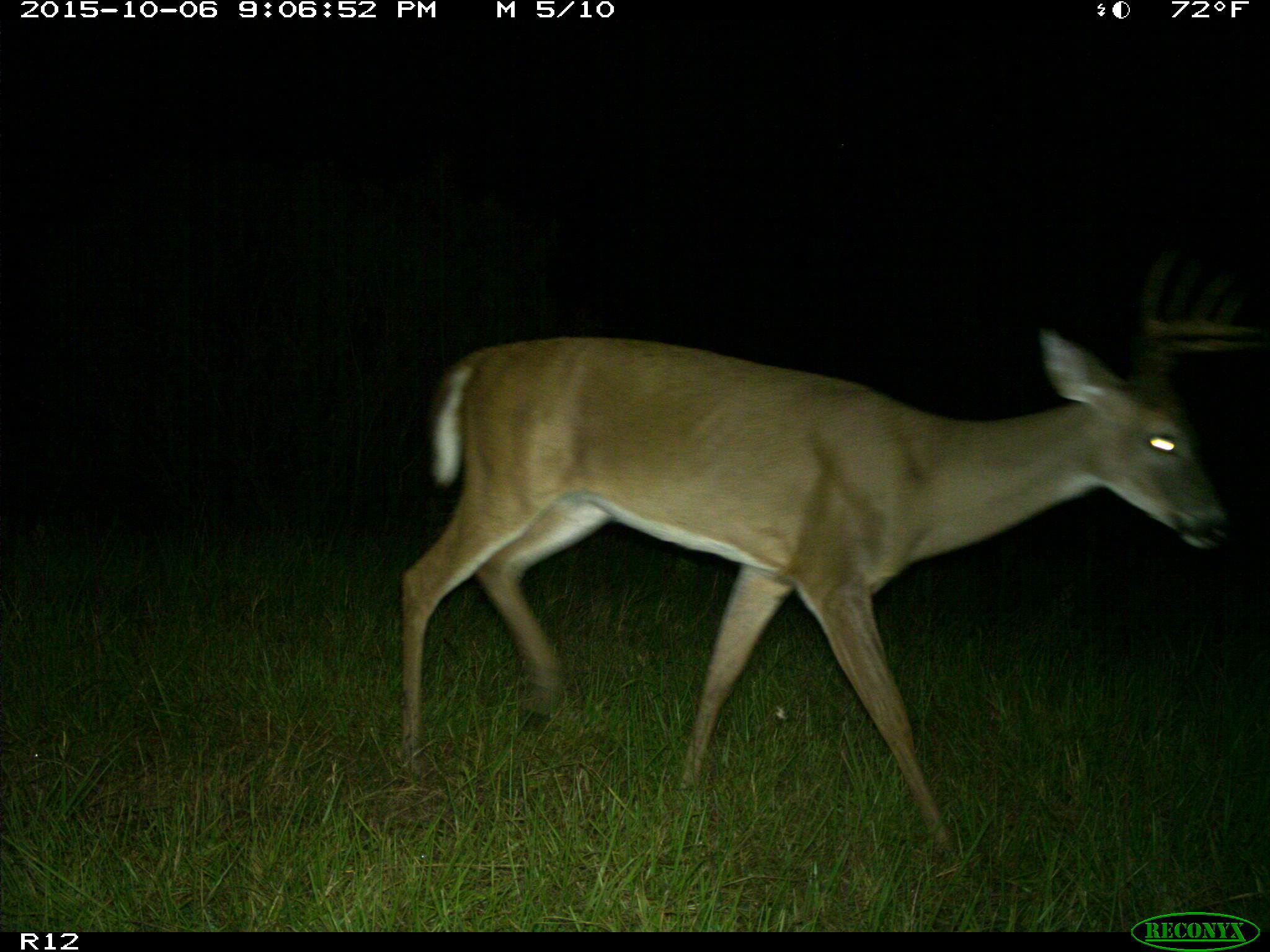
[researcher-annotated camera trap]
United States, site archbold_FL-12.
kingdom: Animalia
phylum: Chordata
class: Mammalia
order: Artiodactyla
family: Cervidae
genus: Odocoileus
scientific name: Odocoileus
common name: deer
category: unidentified deer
Unidentified deer (deer) (Odocoileus).